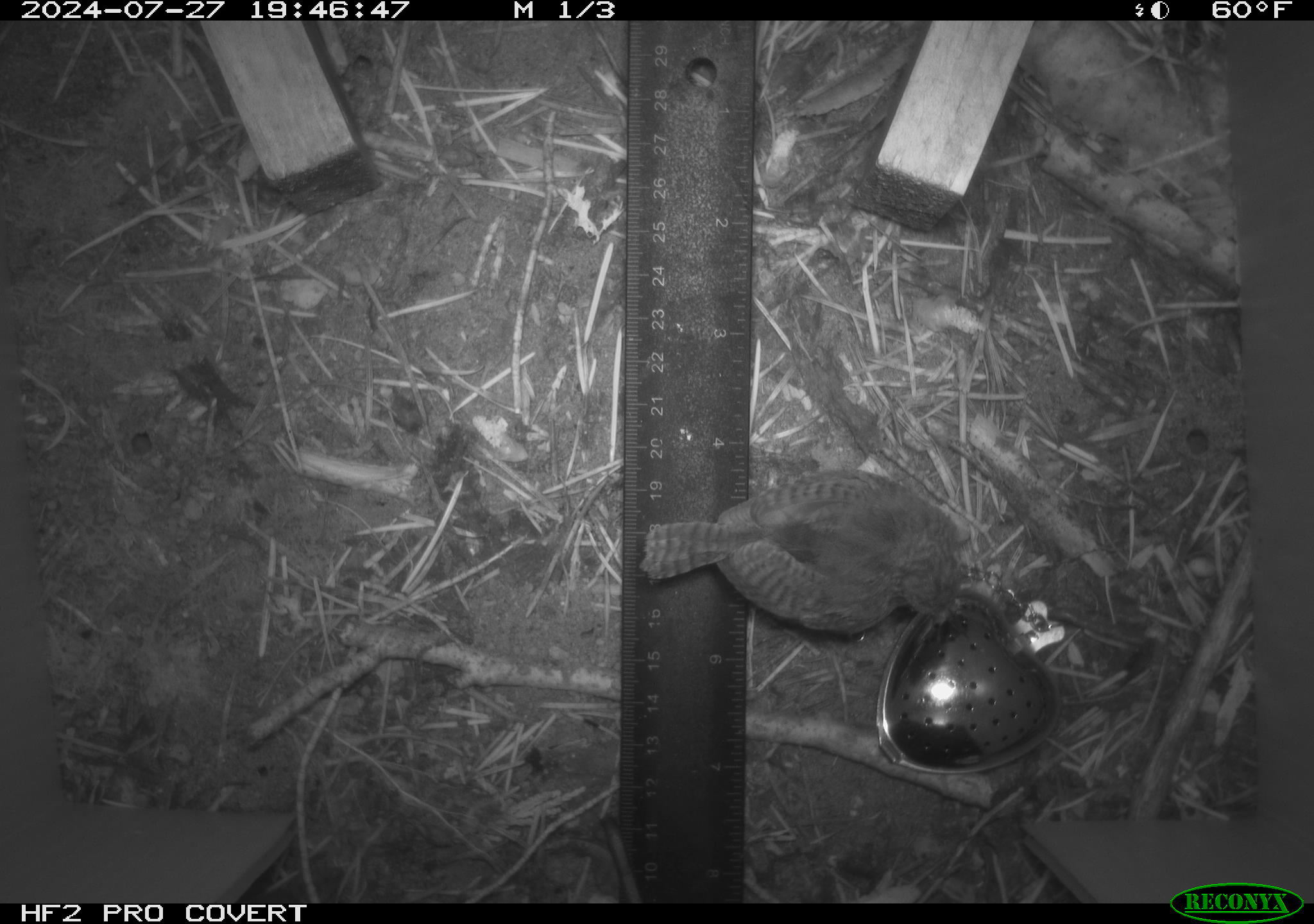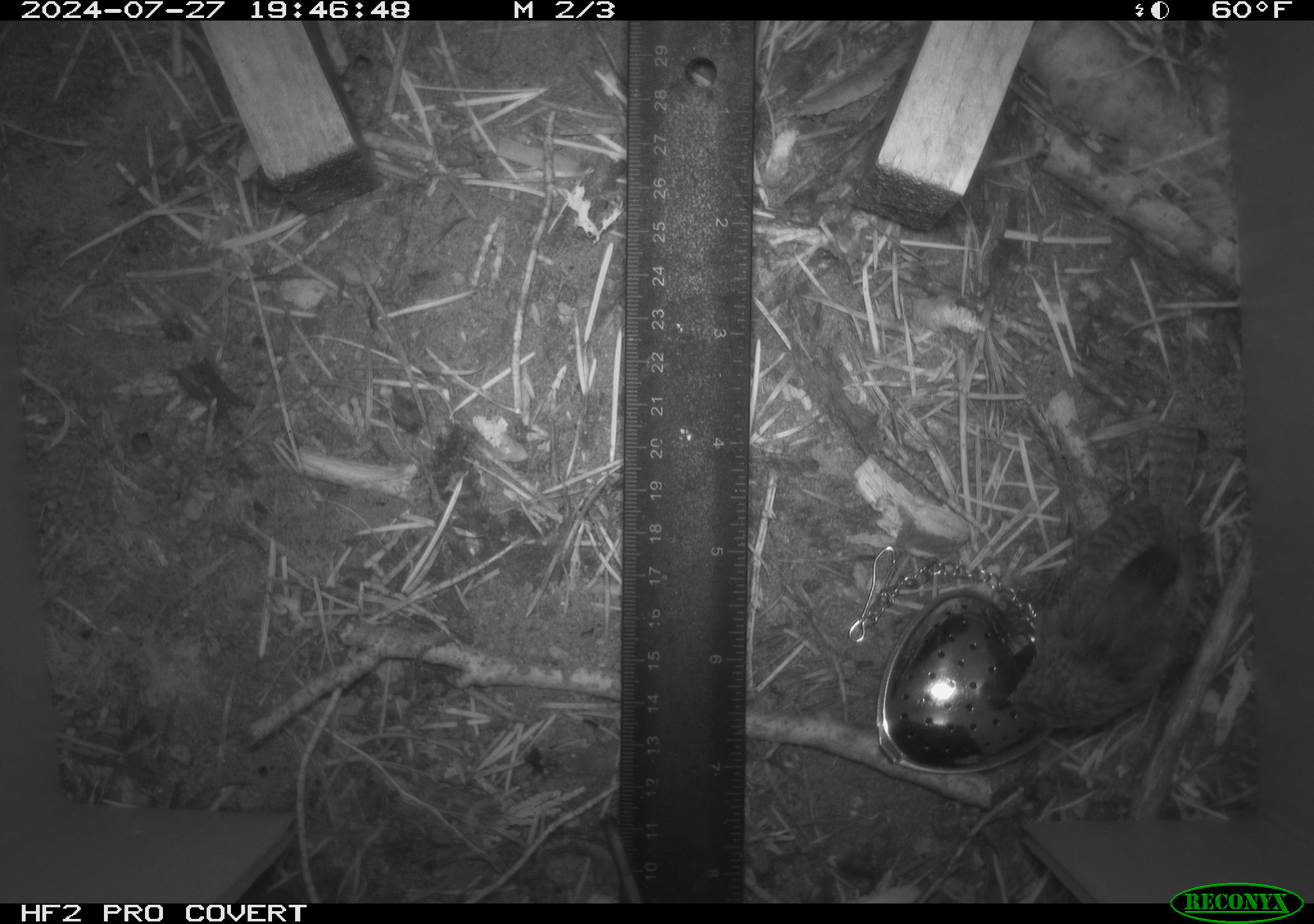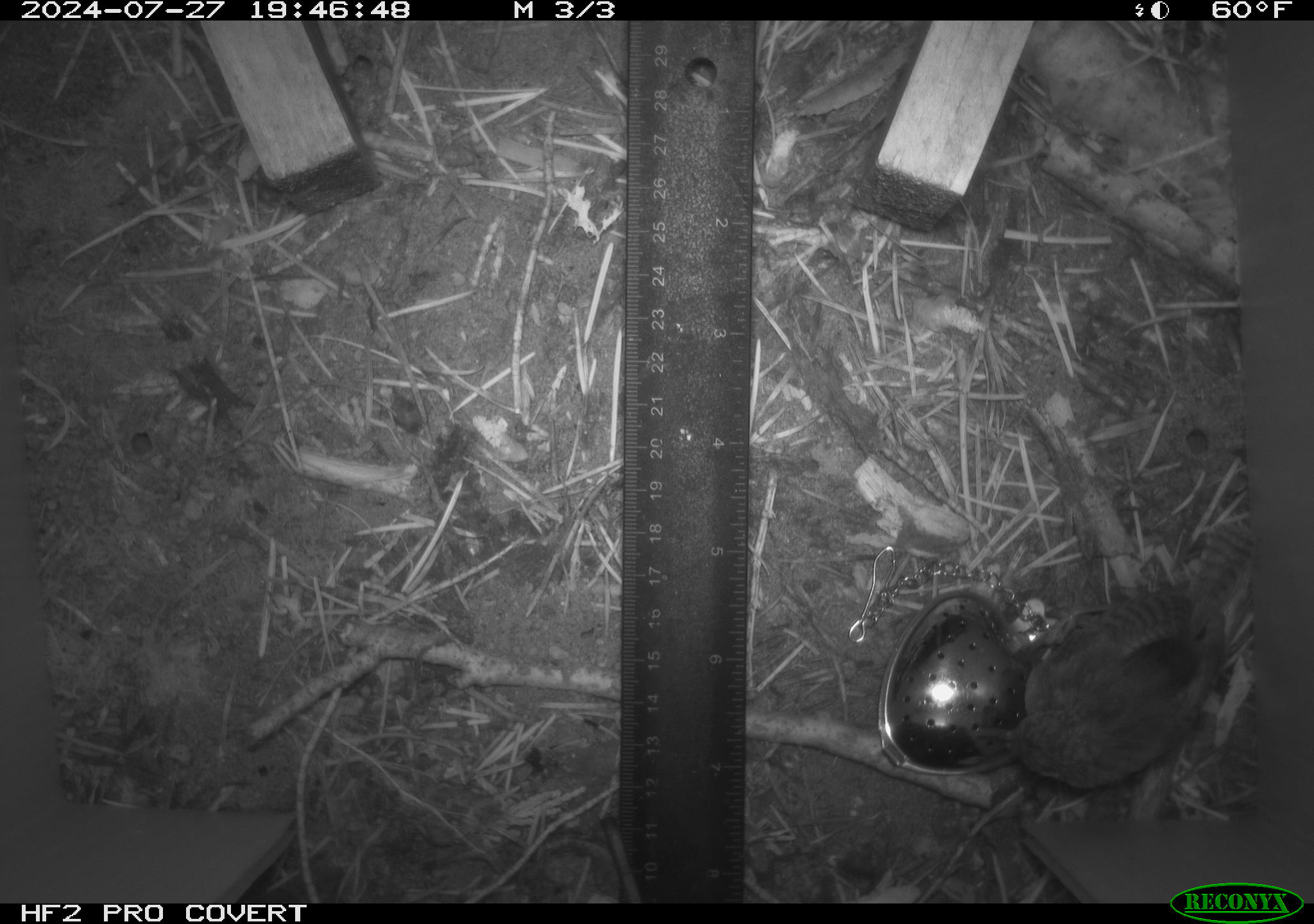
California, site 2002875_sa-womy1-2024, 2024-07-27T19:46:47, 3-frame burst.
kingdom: Animalia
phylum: Chordata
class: Aves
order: Passeriformes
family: Troglodytidae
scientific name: Troglodytidae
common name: wren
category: troglodytidae family